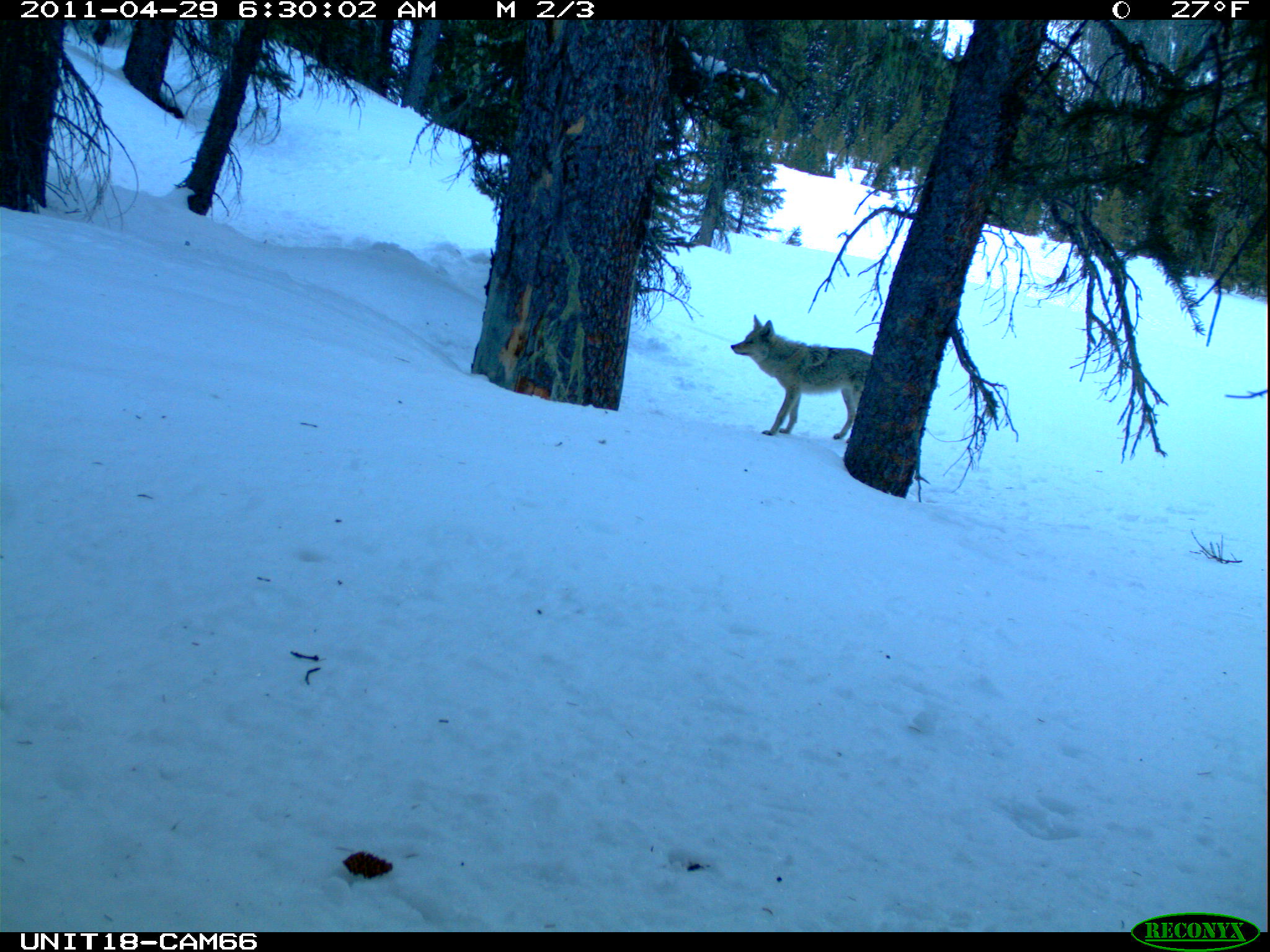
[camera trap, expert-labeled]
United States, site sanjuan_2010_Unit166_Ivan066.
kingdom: Animalia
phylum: Chordata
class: Mammalia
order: Carnivora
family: Canidae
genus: Canis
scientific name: Canis latrans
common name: coyote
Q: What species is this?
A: Canis latrans (coyote).